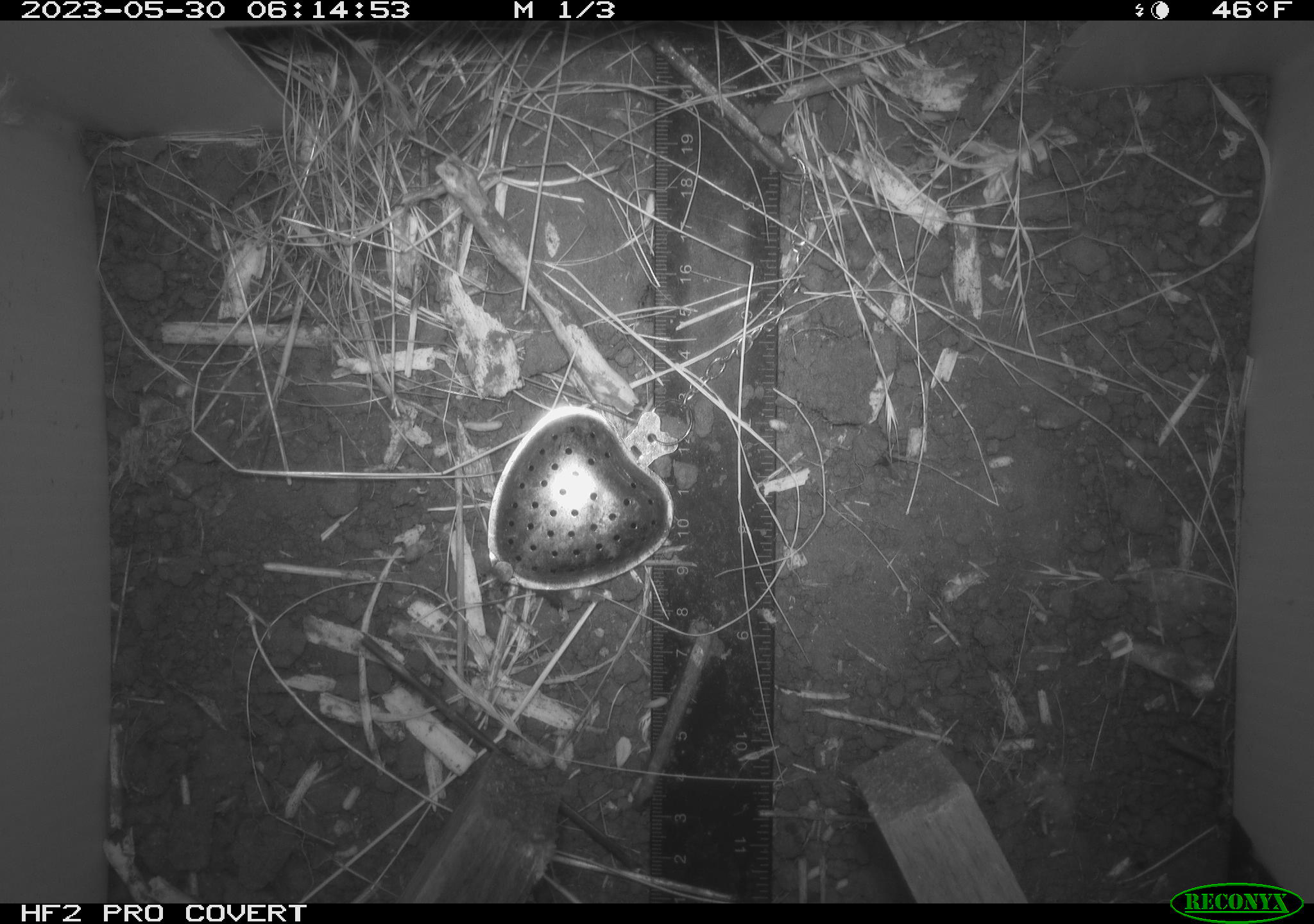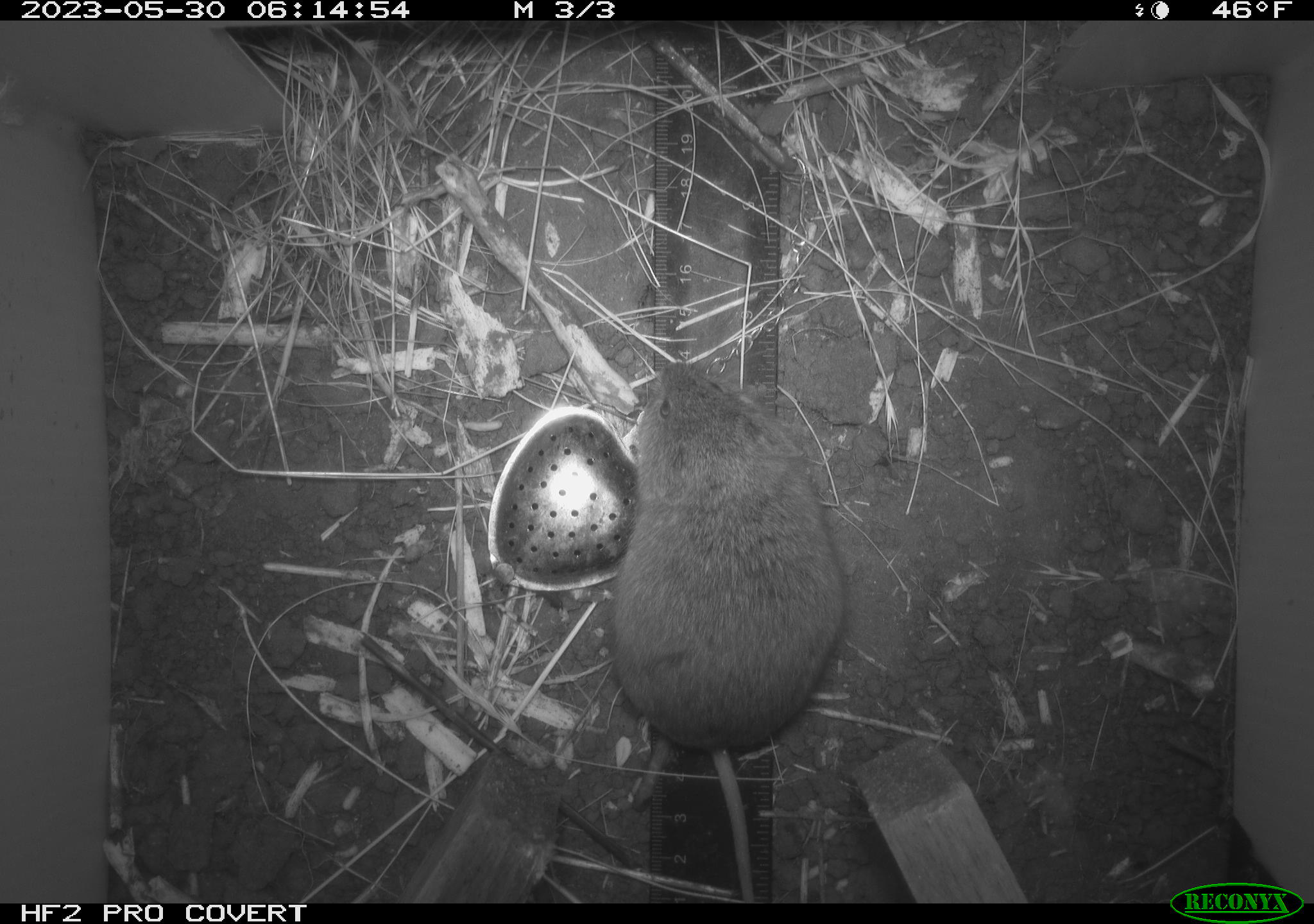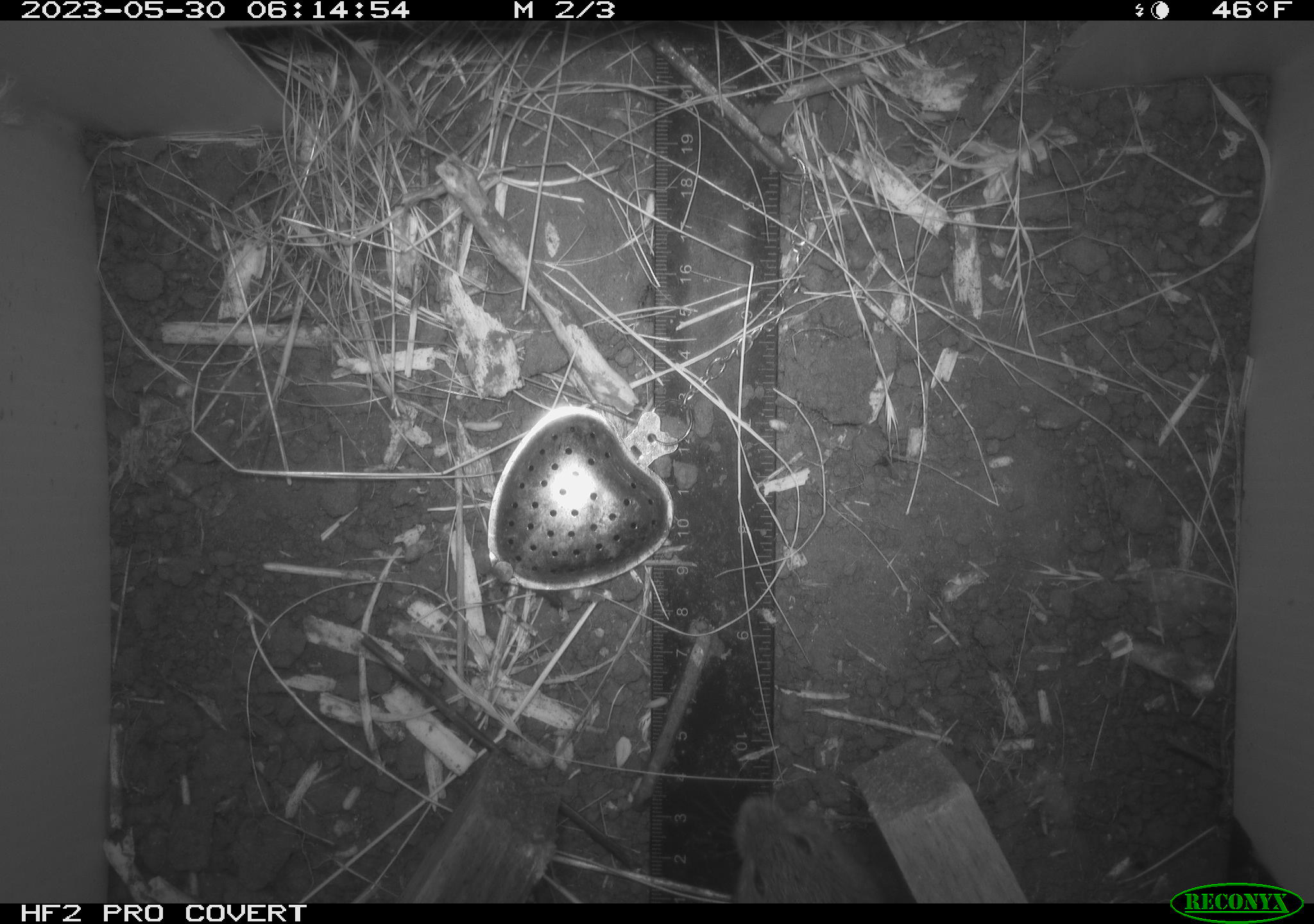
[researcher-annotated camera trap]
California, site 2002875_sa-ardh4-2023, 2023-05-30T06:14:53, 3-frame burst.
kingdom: Animalia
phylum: Chordata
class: Mammalia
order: Rodentia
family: Cricetidae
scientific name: Arvicolinae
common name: voles, lemmings, and muskrats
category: arvicolinae subfamily